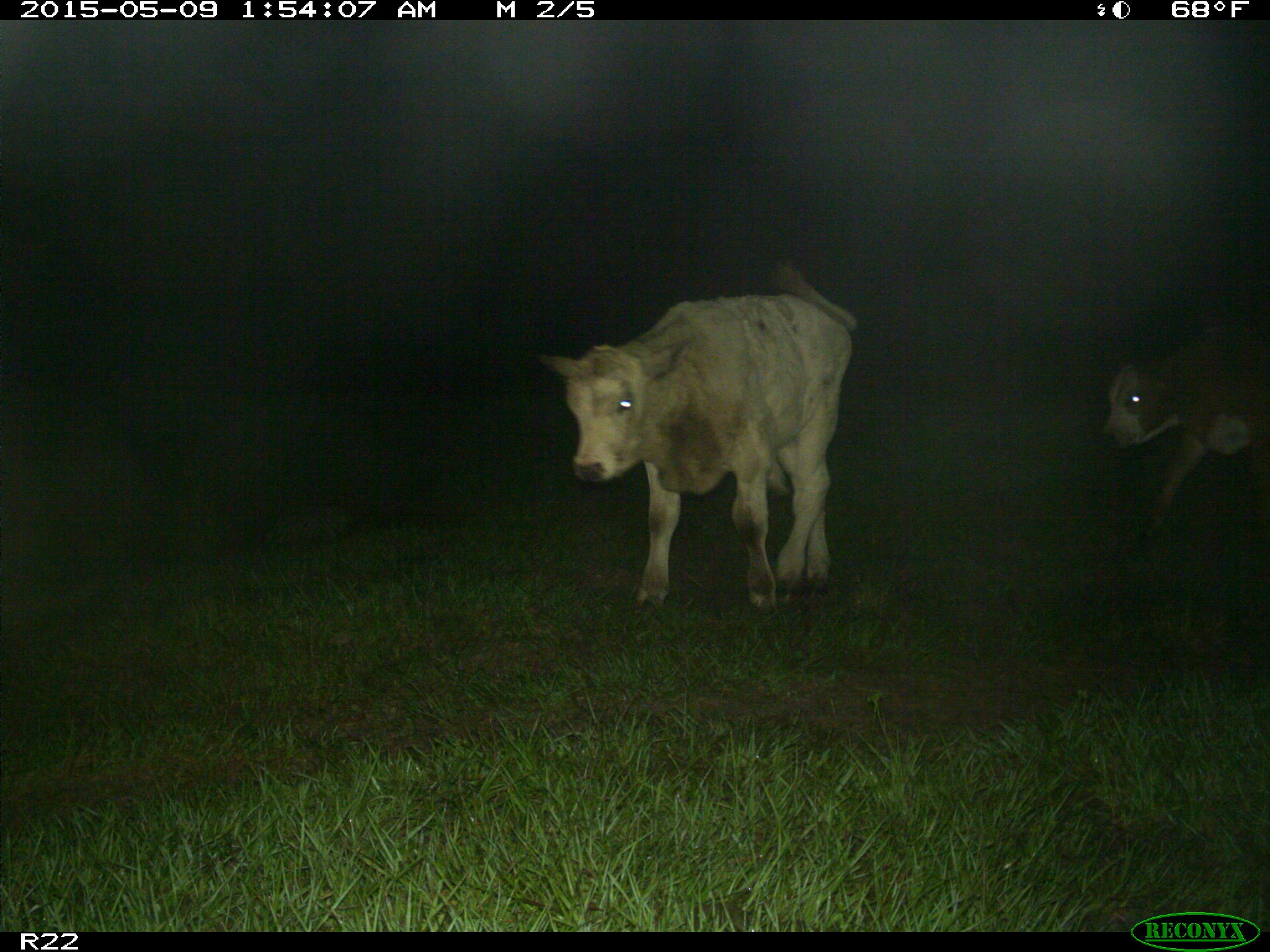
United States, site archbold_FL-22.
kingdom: Animalia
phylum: Chordata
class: Mammalia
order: Artiodactyla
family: Bovidae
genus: Bos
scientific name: Bos taurus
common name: domestic cow